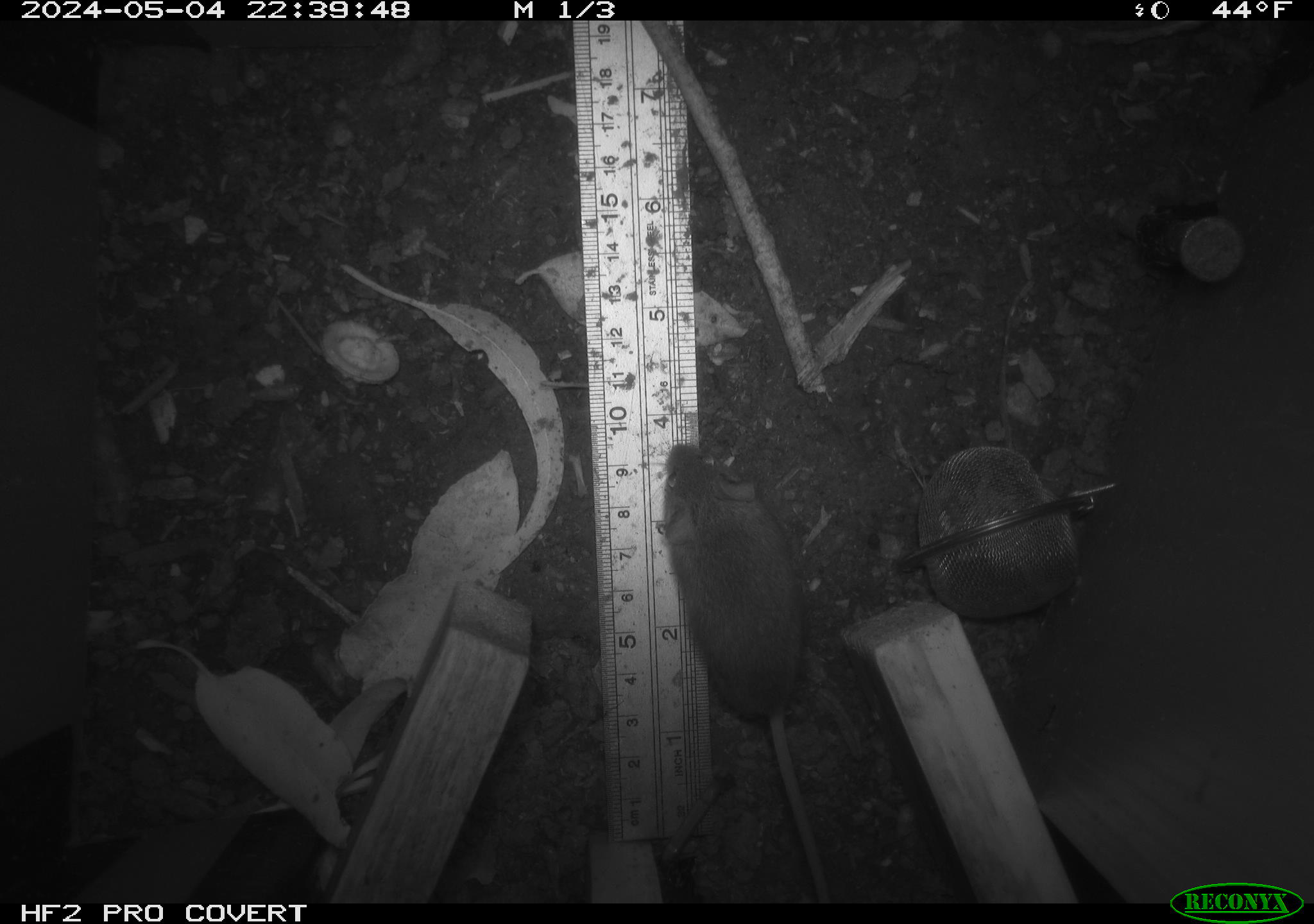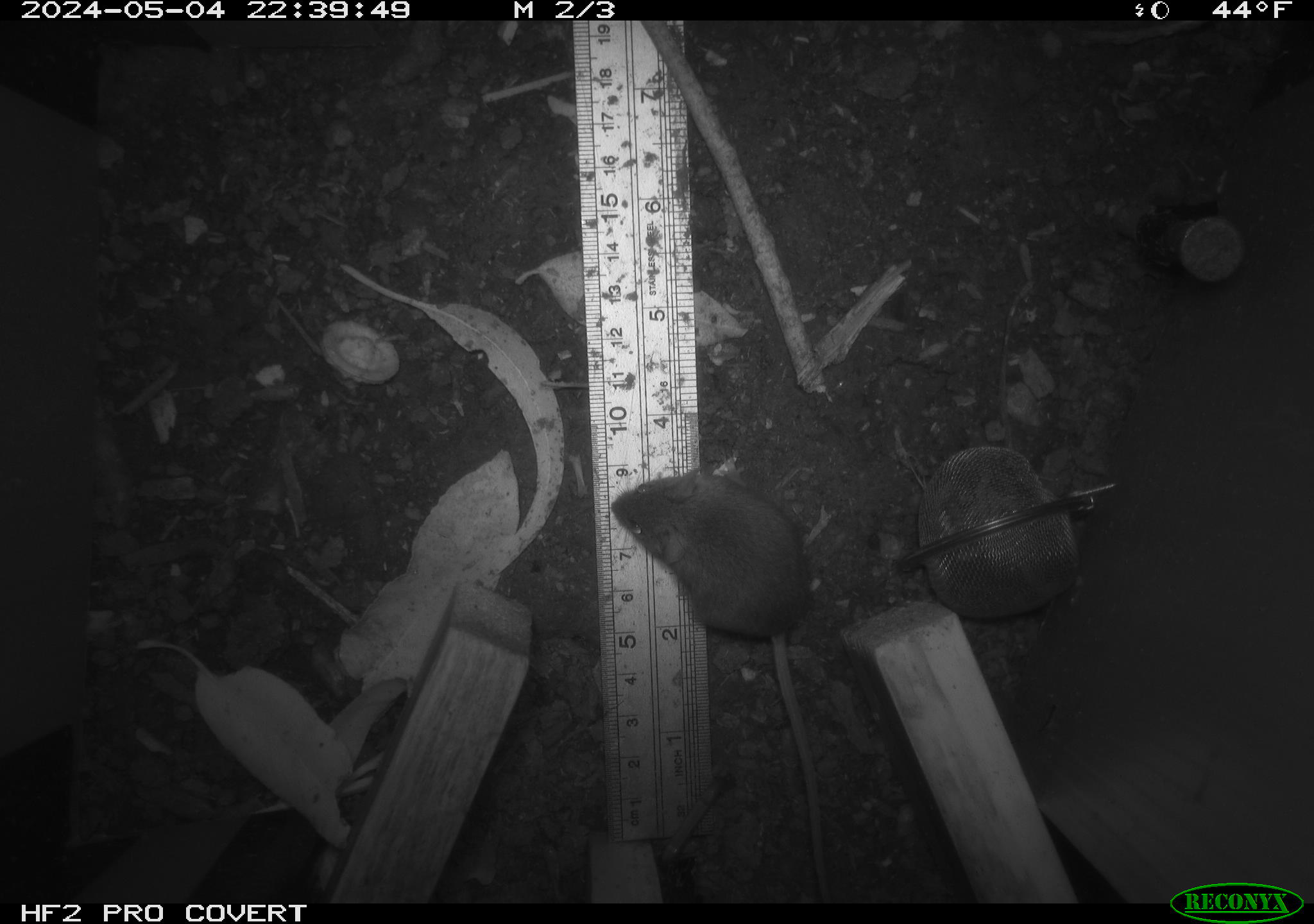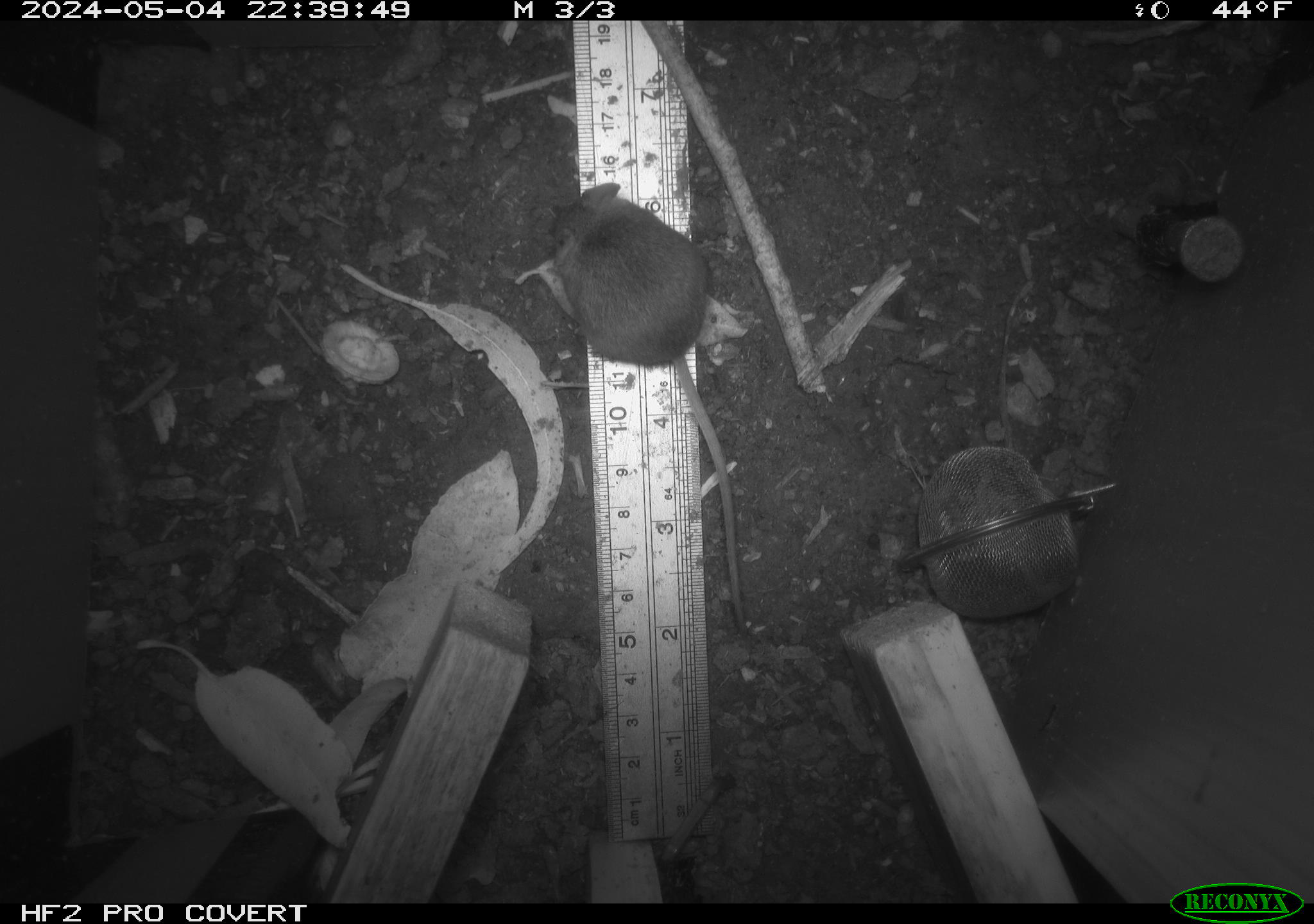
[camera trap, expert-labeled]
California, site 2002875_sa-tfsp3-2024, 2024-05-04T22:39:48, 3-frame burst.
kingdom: Animalia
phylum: Chordata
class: Mammalia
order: Rodentia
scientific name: Rodentia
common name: mouse species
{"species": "mouse species (Rodentia)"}